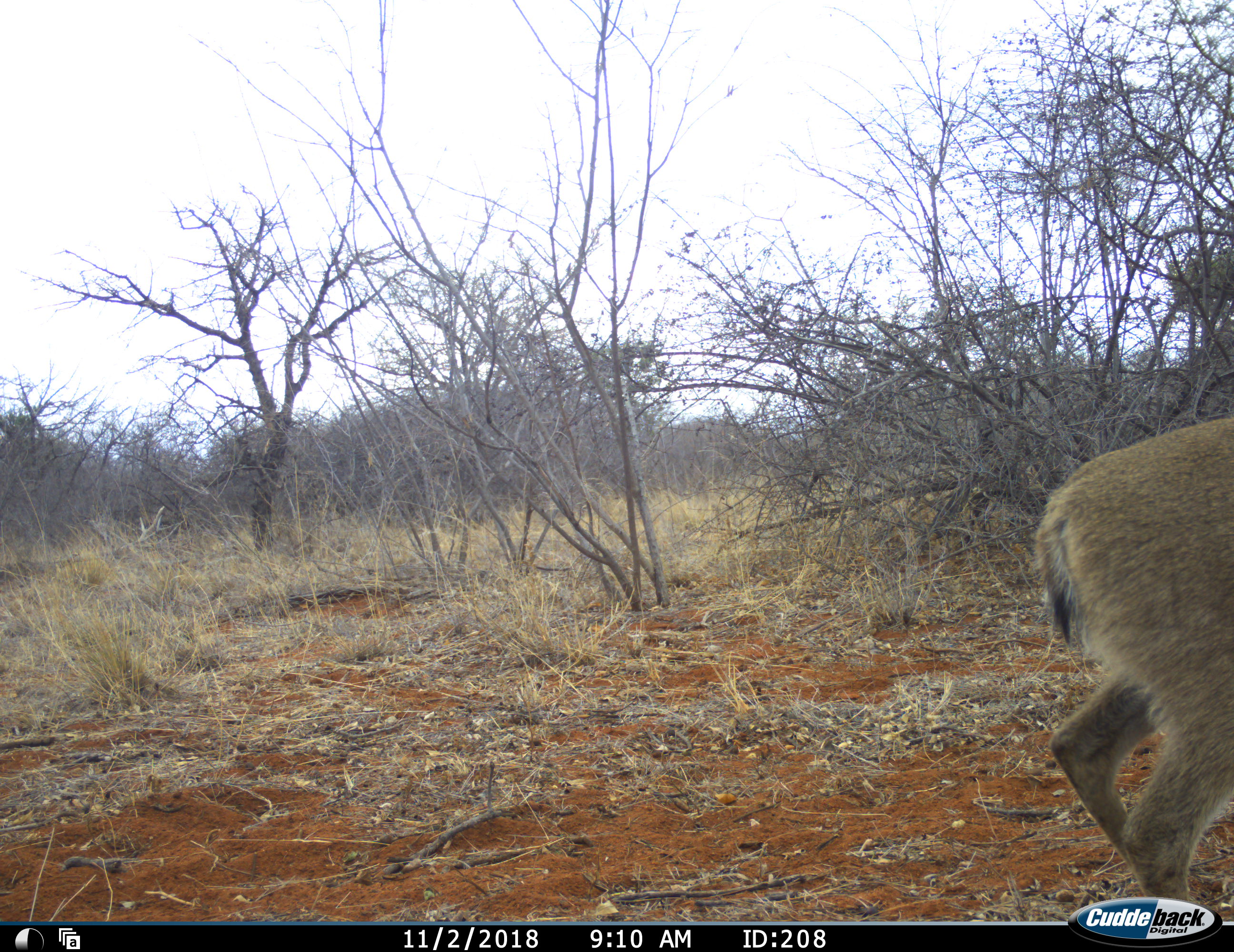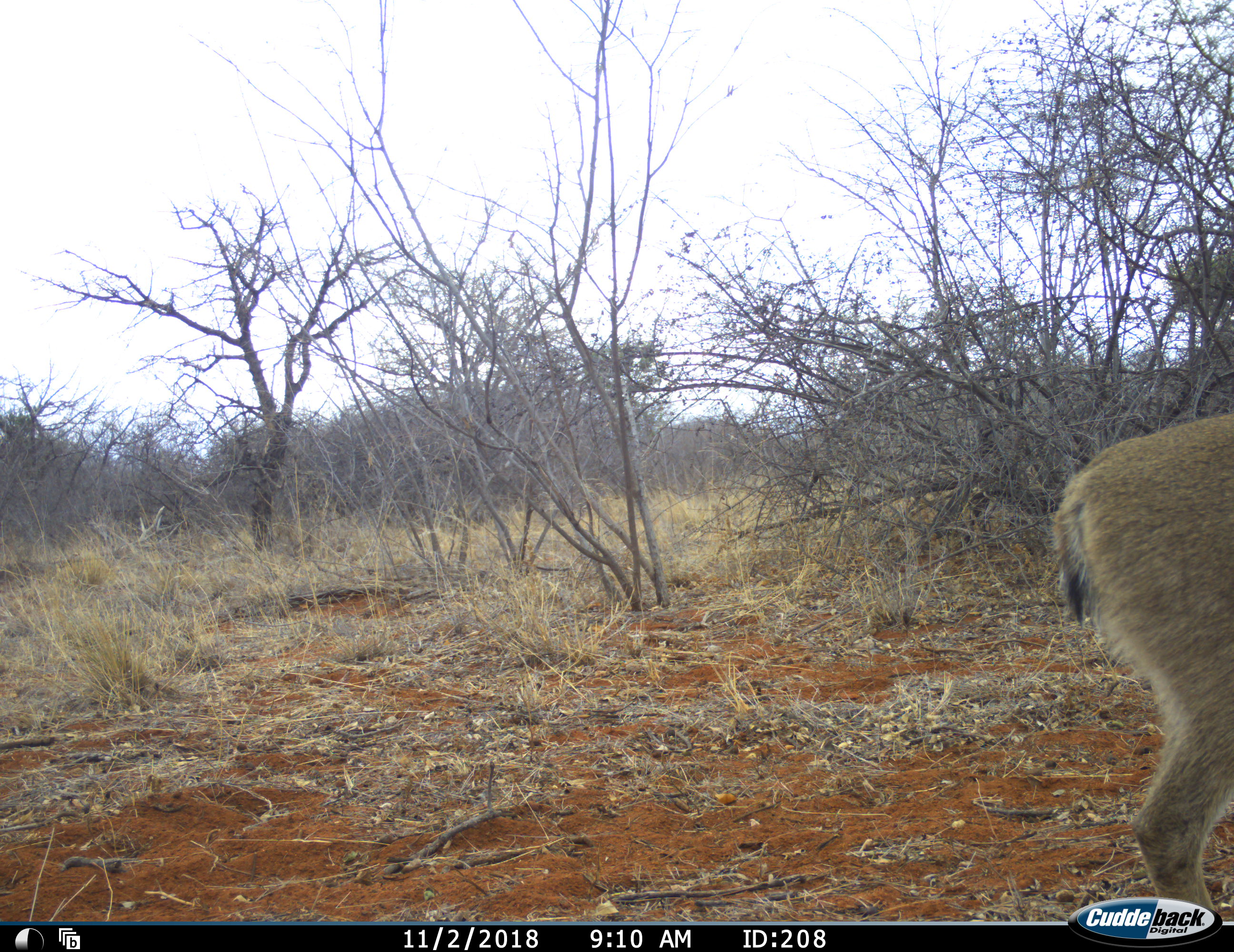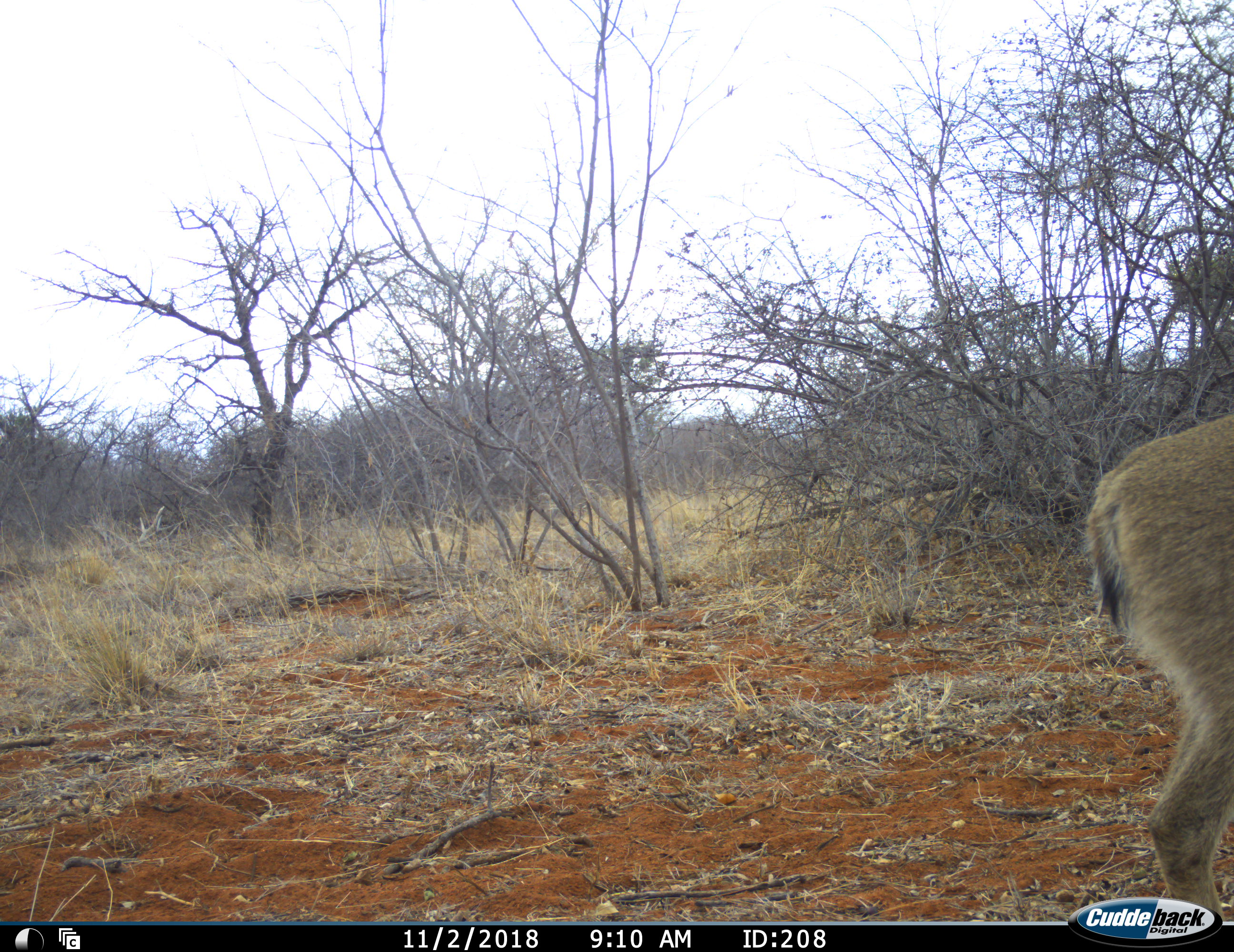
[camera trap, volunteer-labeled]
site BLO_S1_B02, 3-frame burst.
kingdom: Animalia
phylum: Chordata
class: Mammalia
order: Artiodactyla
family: Bovidae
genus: Sylvicapra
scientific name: Sylvicapra grimmia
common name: common duiker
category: duikercommongrey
Duikercommongrey (common duiker) (Sylvicapra grimmia), count 1. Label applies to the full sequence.